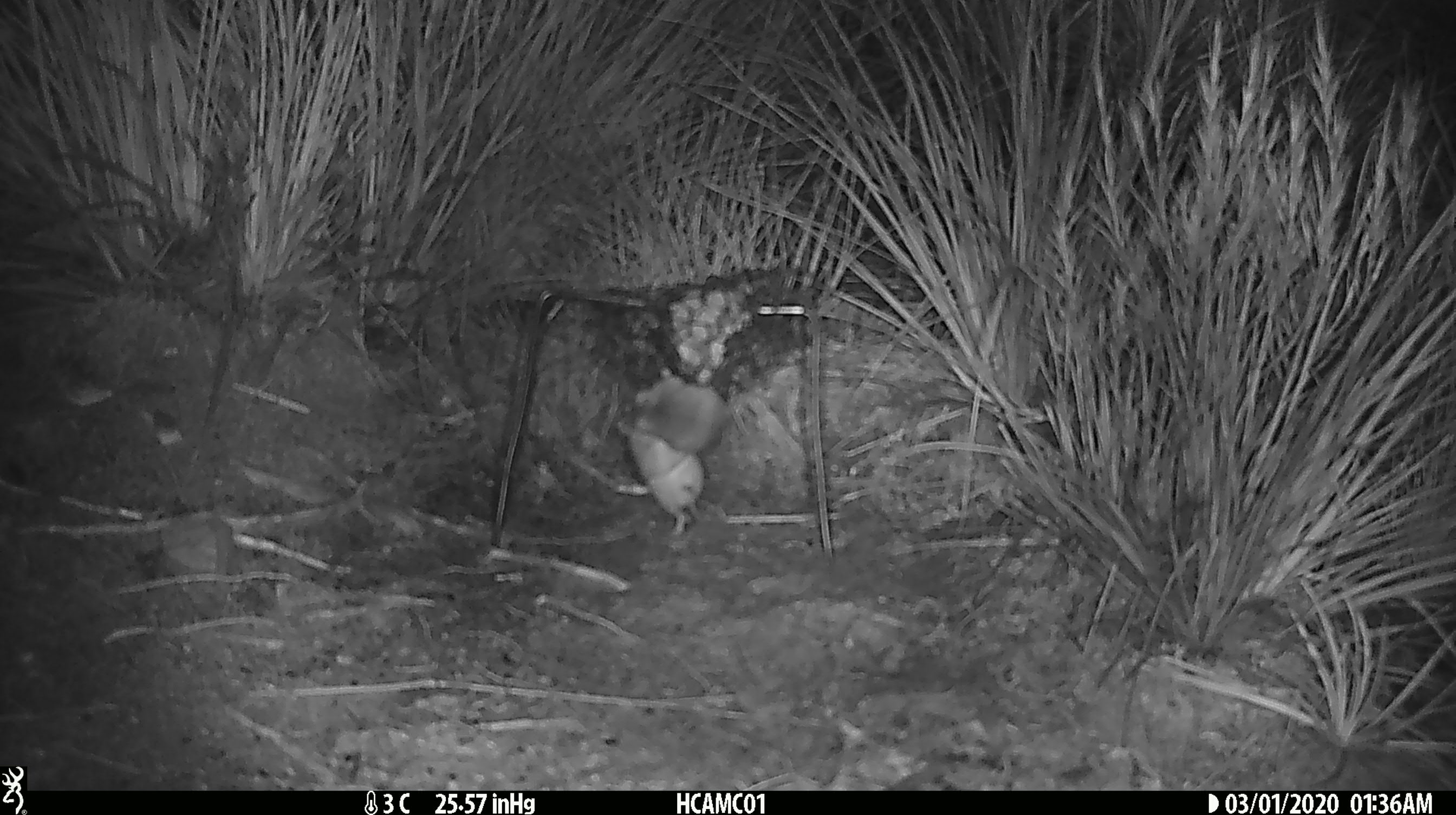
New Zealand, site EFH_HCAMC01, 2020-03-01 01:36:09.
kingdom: Animalia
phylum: Chordata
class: Mammalia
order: Rodentia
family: Muridae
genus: Mus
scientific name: Mus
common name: mouse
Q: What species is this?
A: Mouse (Mus).